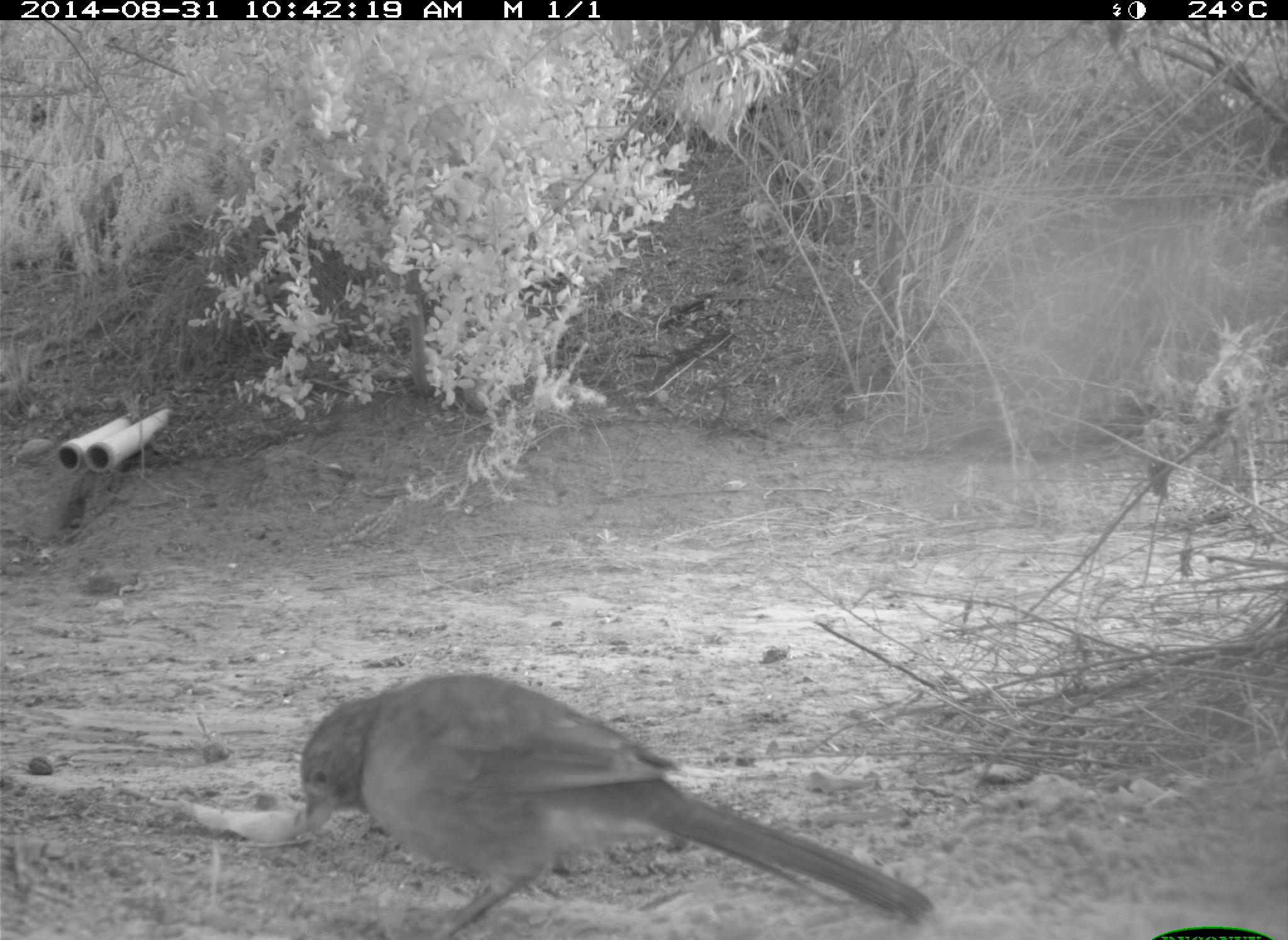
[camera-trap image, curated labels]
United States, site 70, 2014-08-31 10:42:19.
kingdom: Animalia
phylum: Chordata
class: Aves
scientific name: Aves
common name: bird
Bird (Aves).